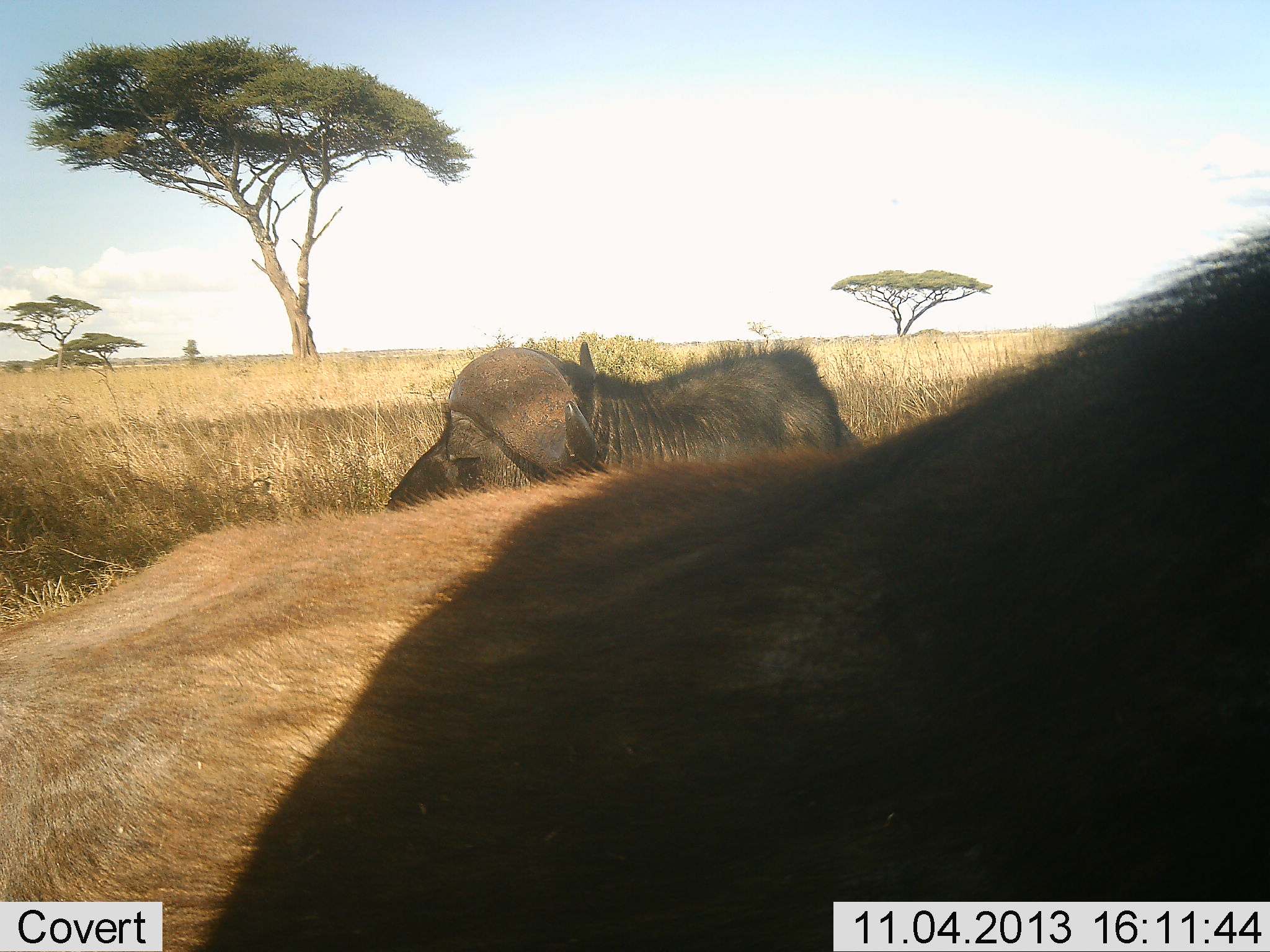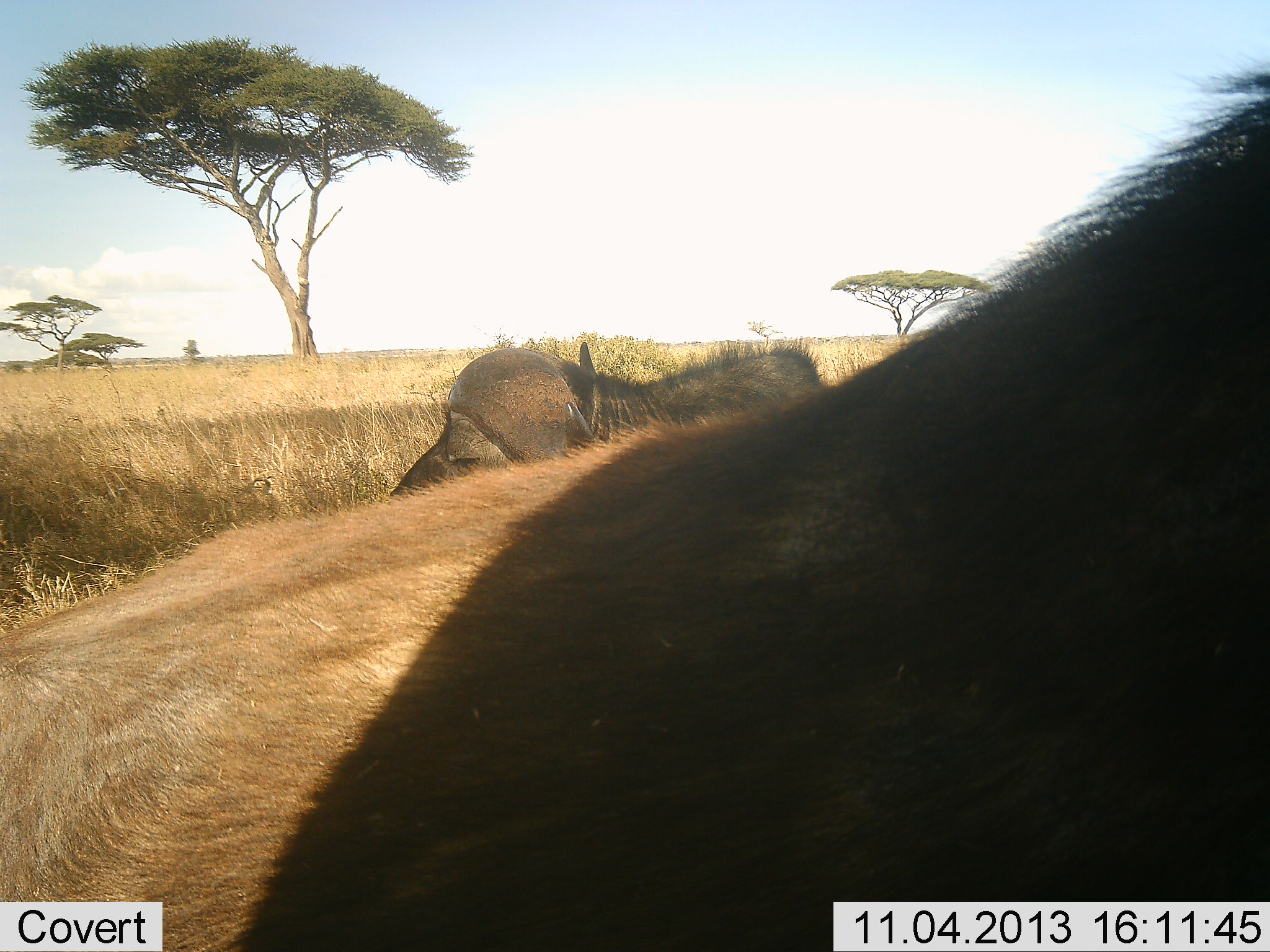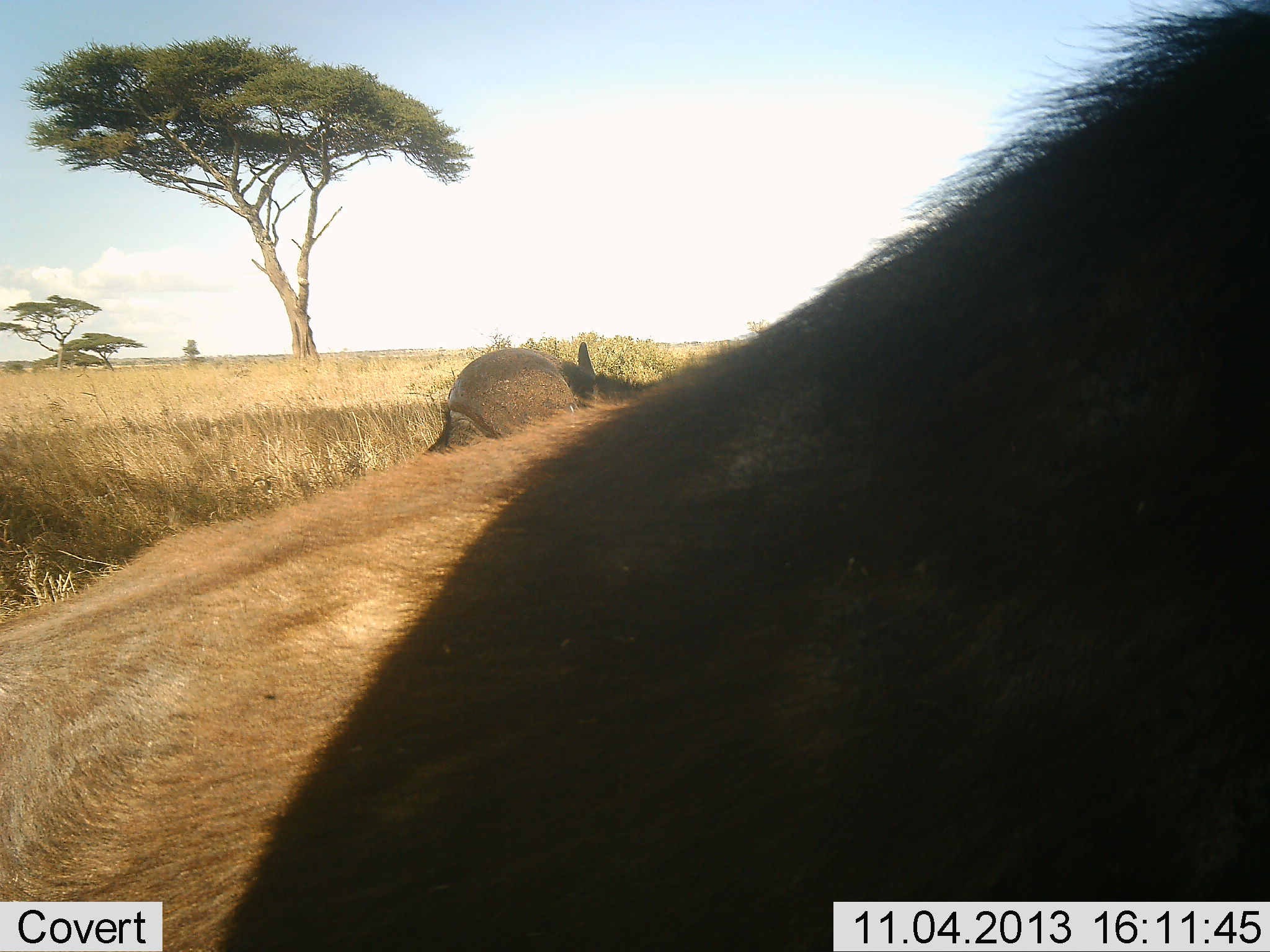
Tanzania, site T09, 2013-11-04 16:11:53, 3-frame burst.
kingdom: Animalia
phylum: Chordata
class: Mammalia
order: Artiodactyla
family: Bovidae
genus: Syncerus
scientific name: Syncerus caffer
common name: cape buffalo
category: buffalo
Buffalo (cape buffalo) (Syncerus caffer), count 2. Behavior (volunteer vote fractions): standing 60%, resting 33%, moving 27%, interacting 0%. Young present (vote fraction): 0%. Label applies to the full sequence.